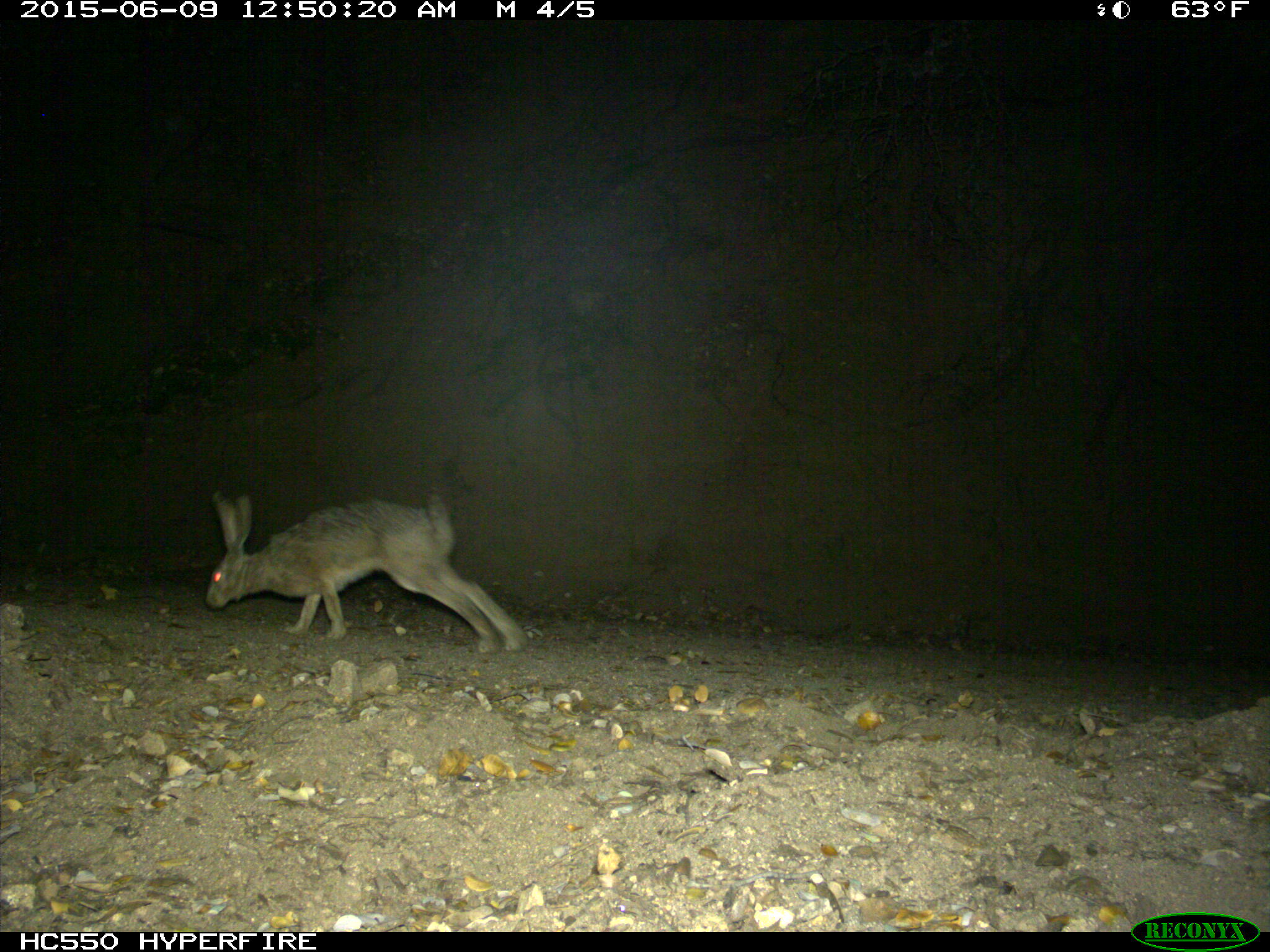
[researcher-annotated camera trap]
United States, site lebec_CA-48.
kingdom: Animalia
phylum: Chordata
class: Mammalia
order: Lagomorpha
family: Leporidae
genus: Lepus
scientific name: Lepus californicus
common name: black-tailed jackrabbit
Lepus californicus (black-tailed jackrabbit).